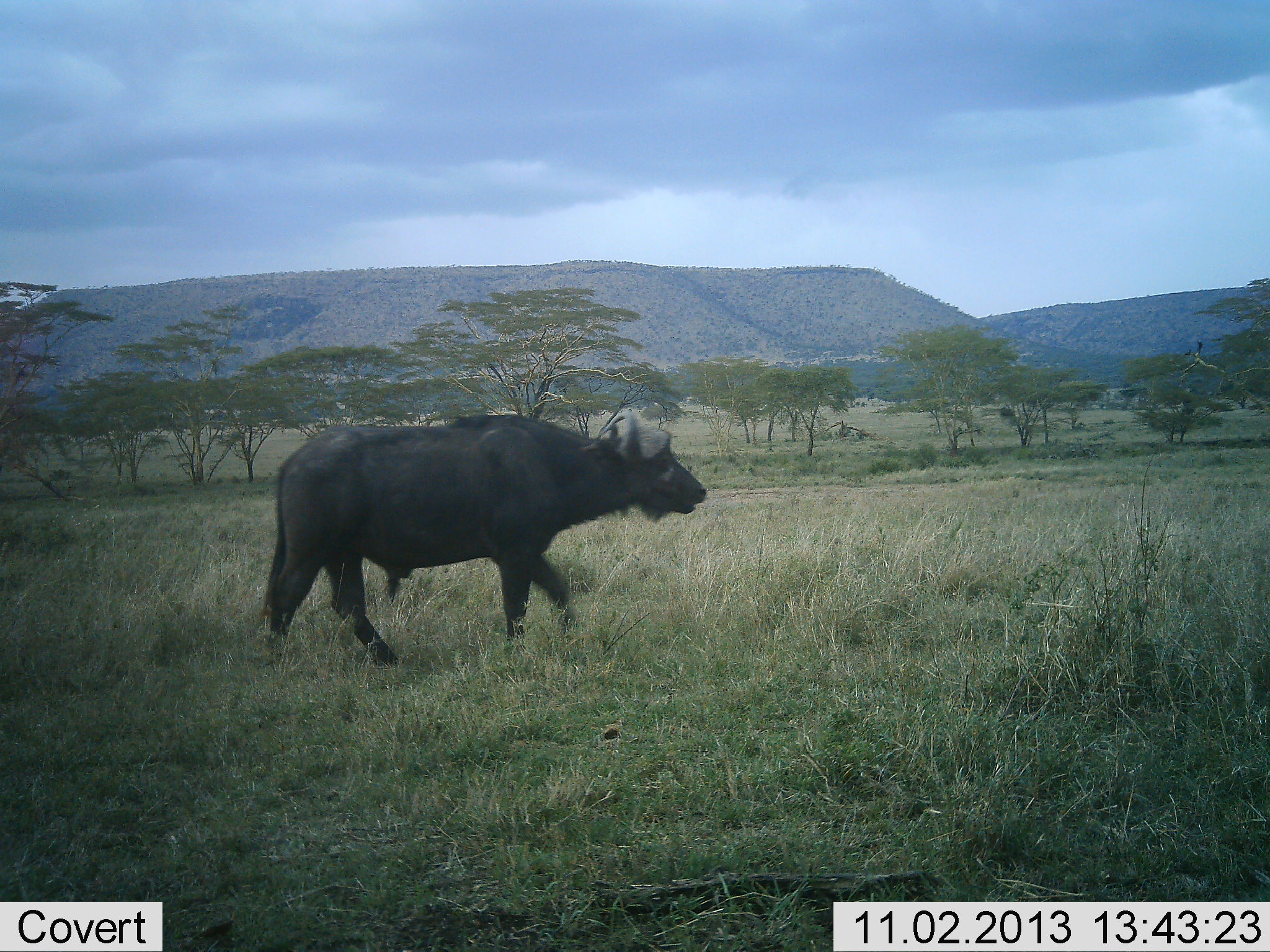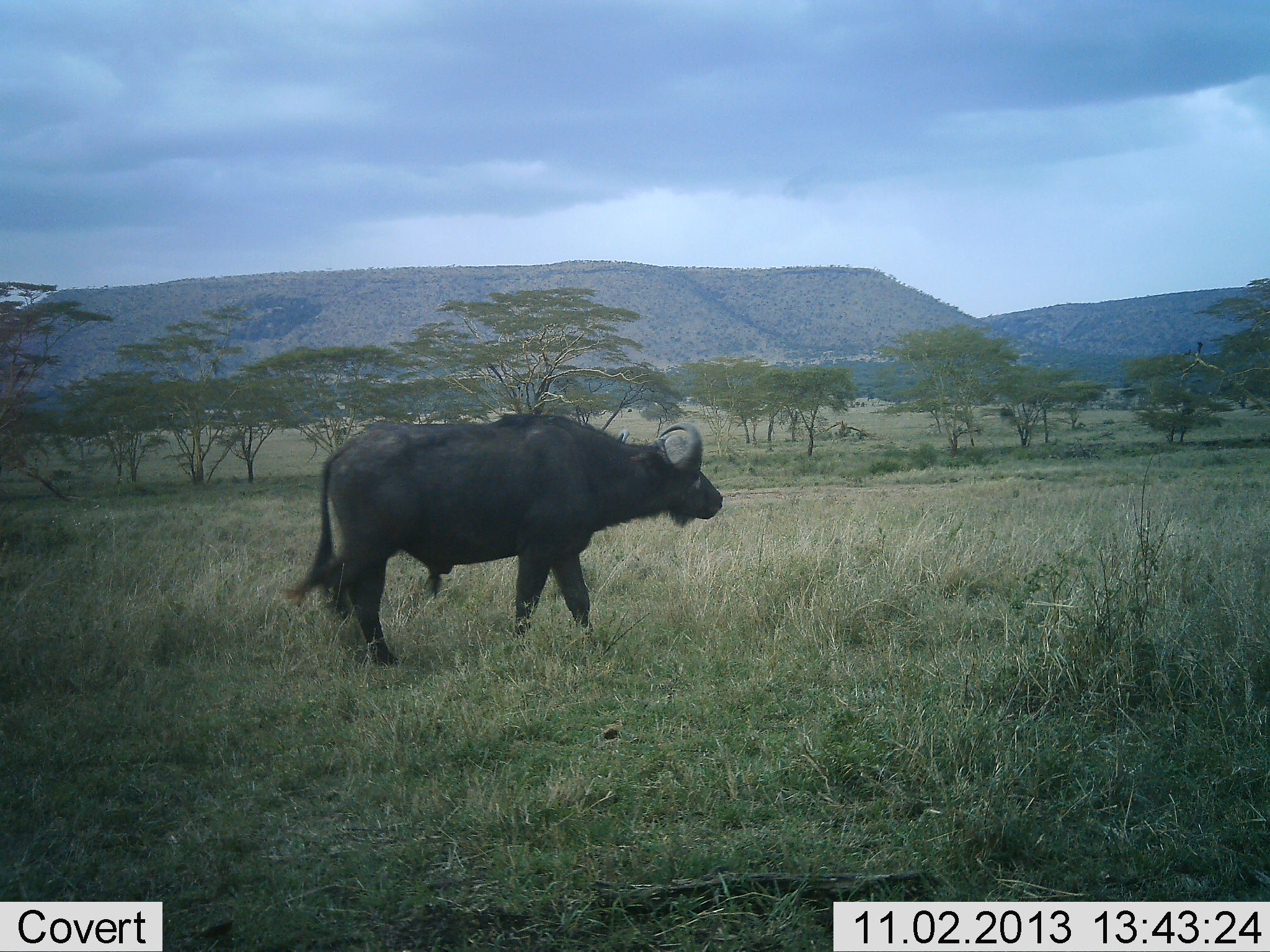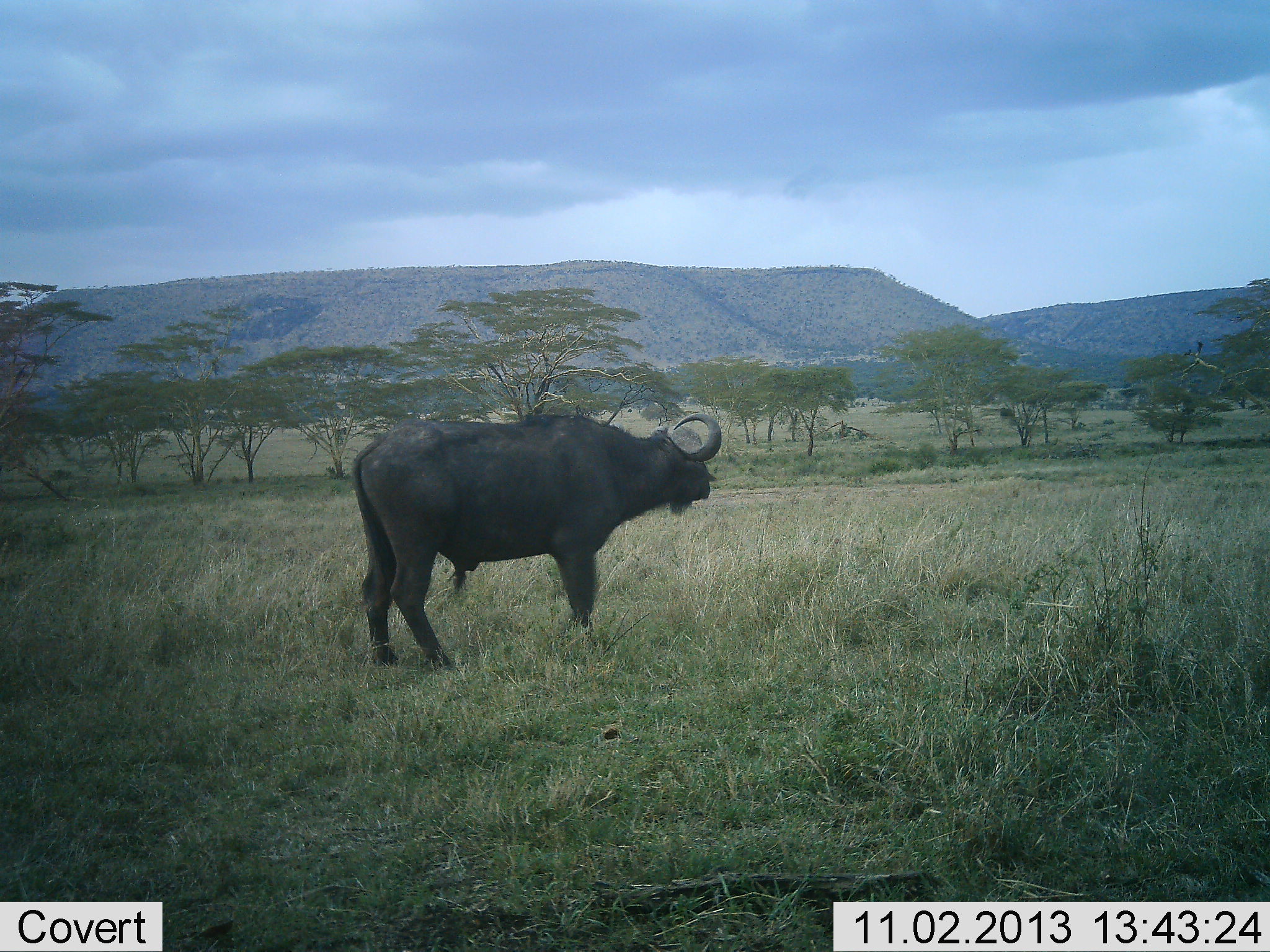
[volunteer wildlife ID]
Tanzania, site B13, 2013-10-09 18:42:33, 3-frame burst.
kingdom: Animalia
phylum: Chordata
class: Mammalia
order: Artiodactyla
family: Bovidae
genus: Syncerus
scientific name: Syncerus caffer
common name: cape buffalo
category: buffalo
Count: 1.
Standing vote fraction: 24%.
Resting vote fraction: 0%.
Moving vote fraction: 76%.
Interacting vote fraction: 5%.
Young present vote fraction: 5%.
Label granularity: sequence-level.